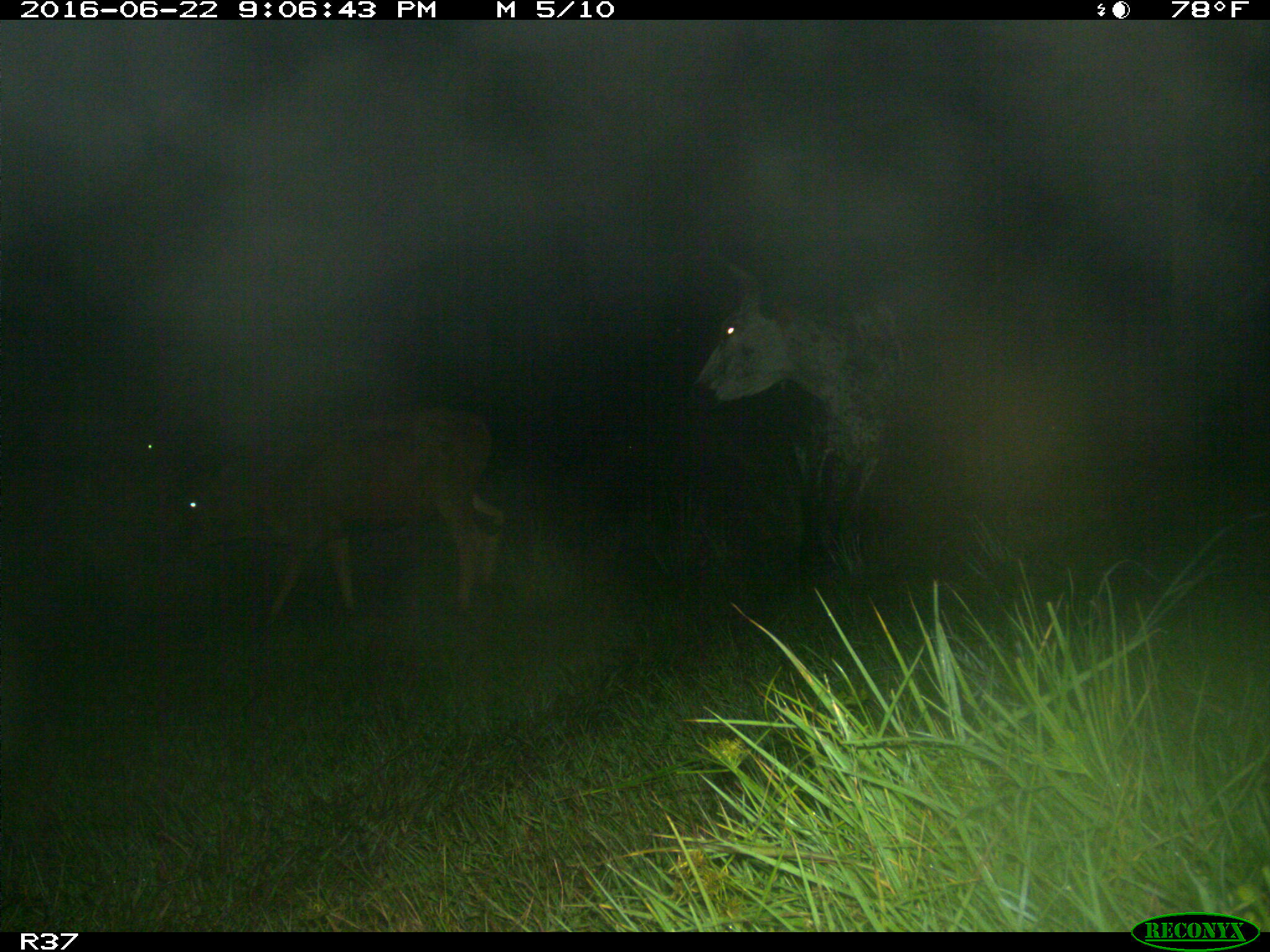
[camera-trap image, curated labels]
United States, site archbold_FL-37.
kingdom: Animalia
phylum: Chordata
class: Mammalia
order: Artiodactyla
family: Bovidae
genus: Bos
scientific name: Bos taurus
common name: domestic cow